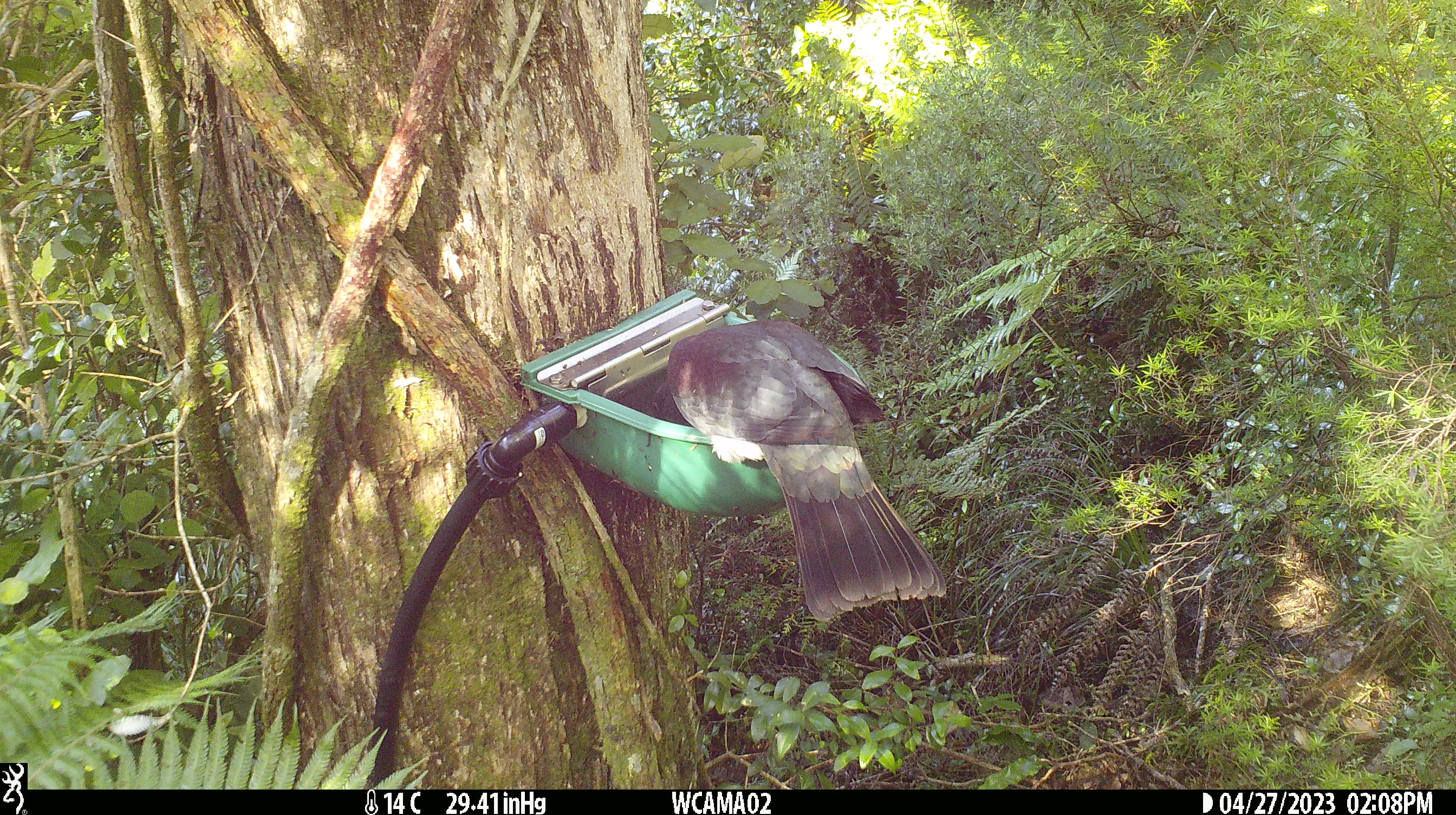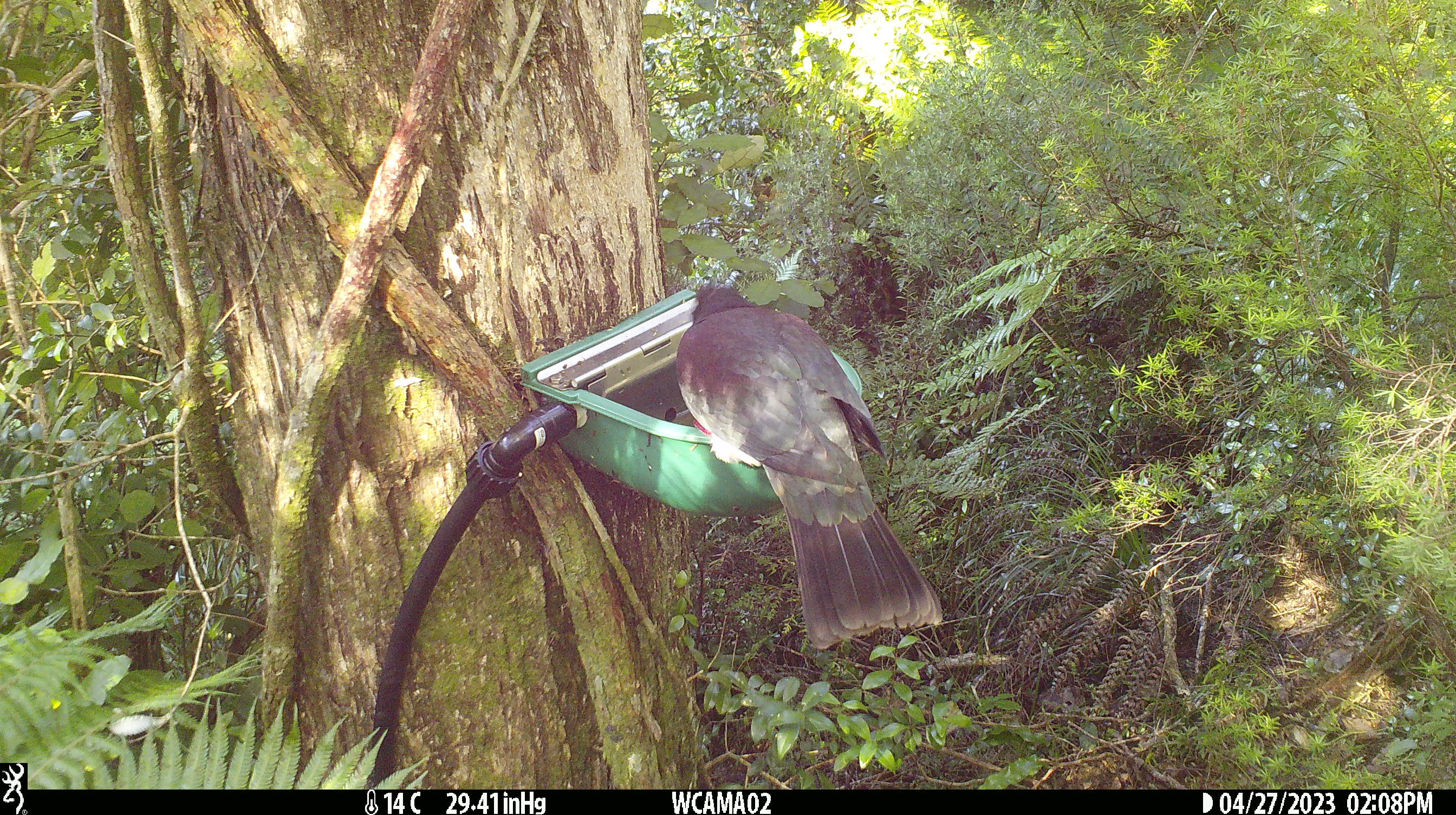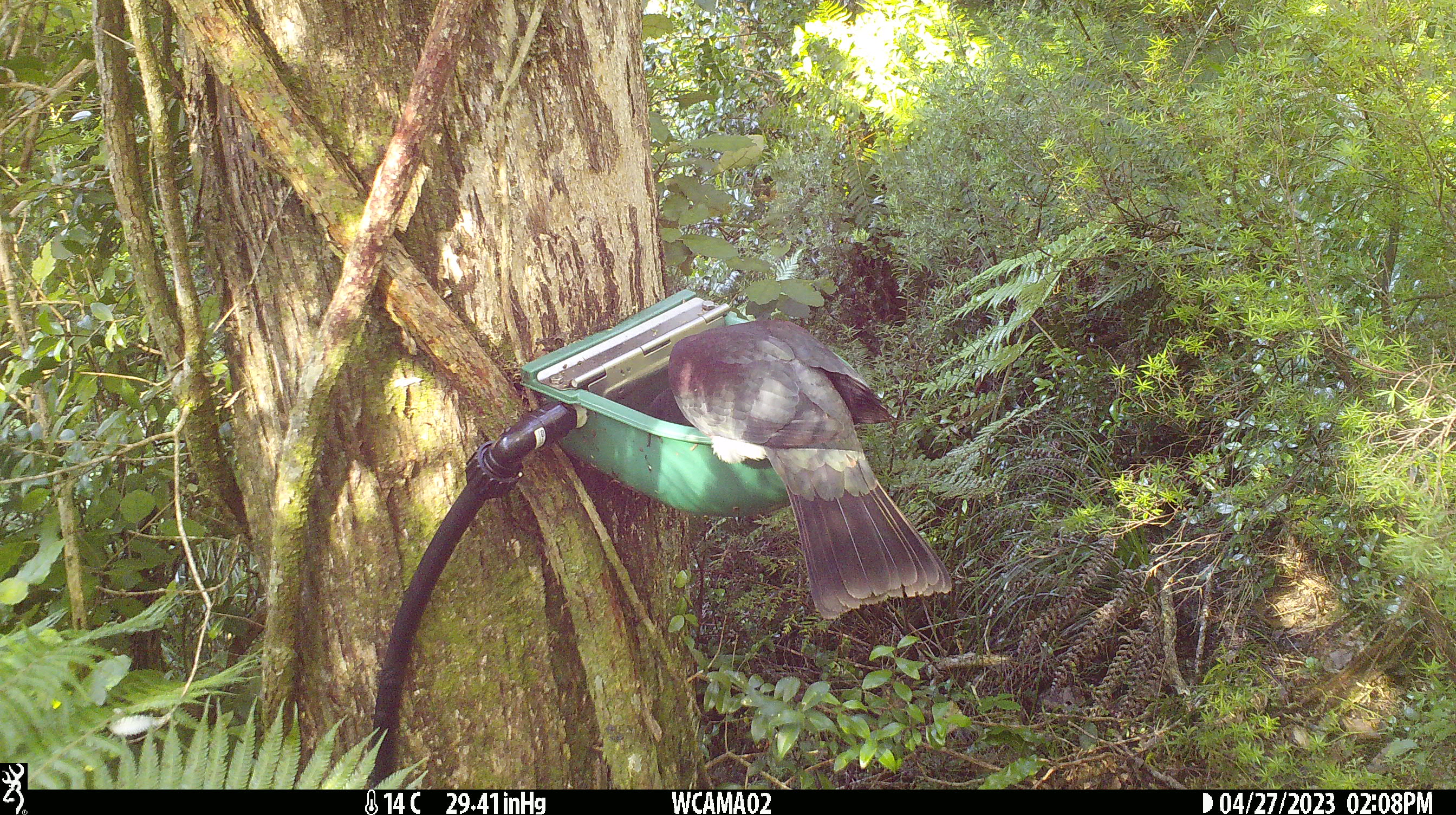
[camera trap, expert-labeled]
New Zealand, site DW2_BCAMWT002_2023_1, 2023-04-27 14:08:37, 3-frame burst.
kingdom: Animalia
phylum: Chordata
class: Aves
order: Columbiformes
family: Columbidae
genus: Hemiphaga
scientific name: Hemiphaga novaeseelandiae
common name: new zealand pigeon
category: kereru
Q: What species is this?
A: Kereru (new zealand pigeon) (Hemiphaga novaeseelandiae).